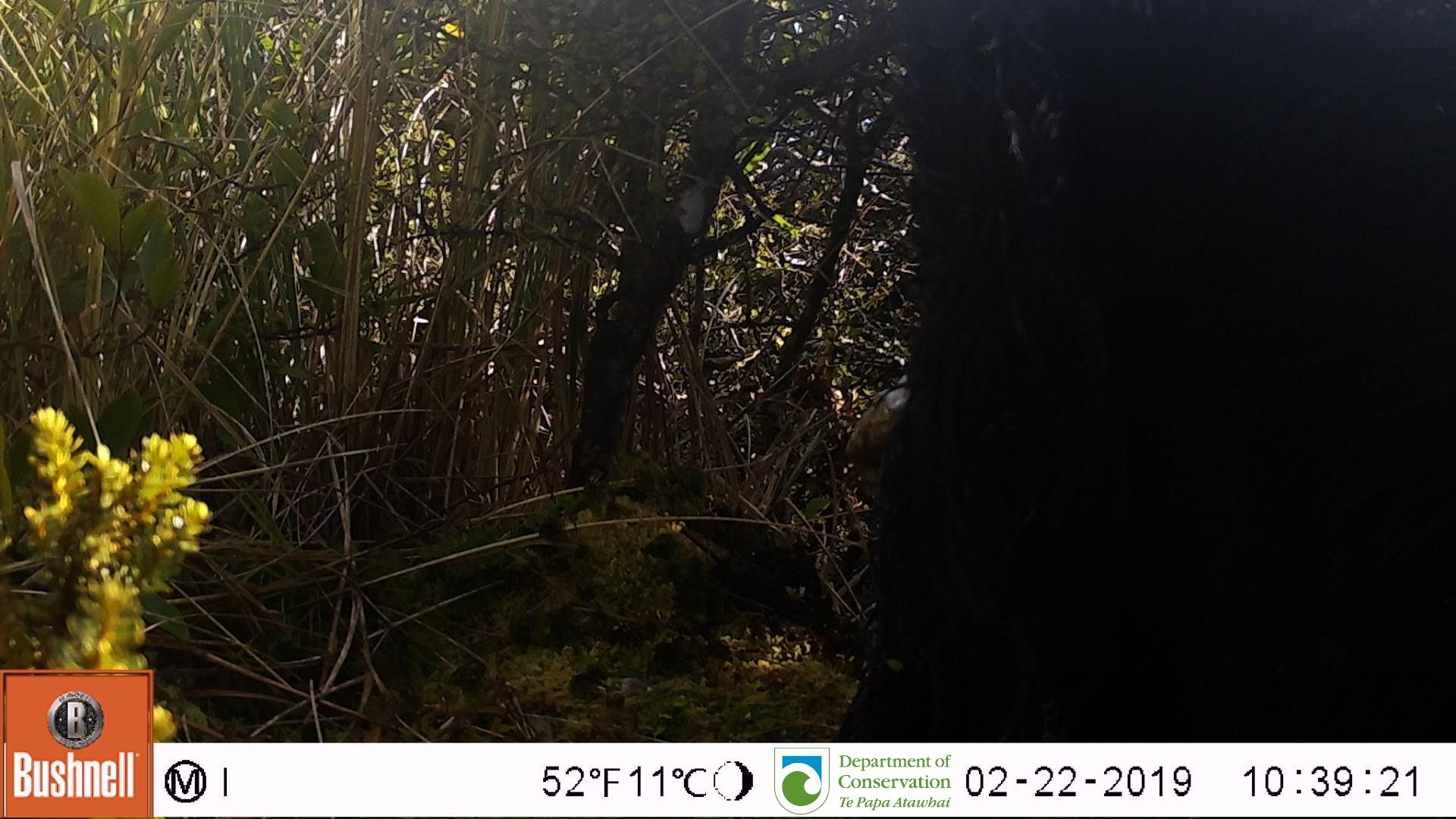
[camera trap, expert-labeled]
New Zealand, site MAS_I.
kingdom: Animalia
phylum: Chordata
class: Mammalia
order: Artiodactyla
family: Suidae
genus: Sus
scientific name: Sus scrofa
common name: pig